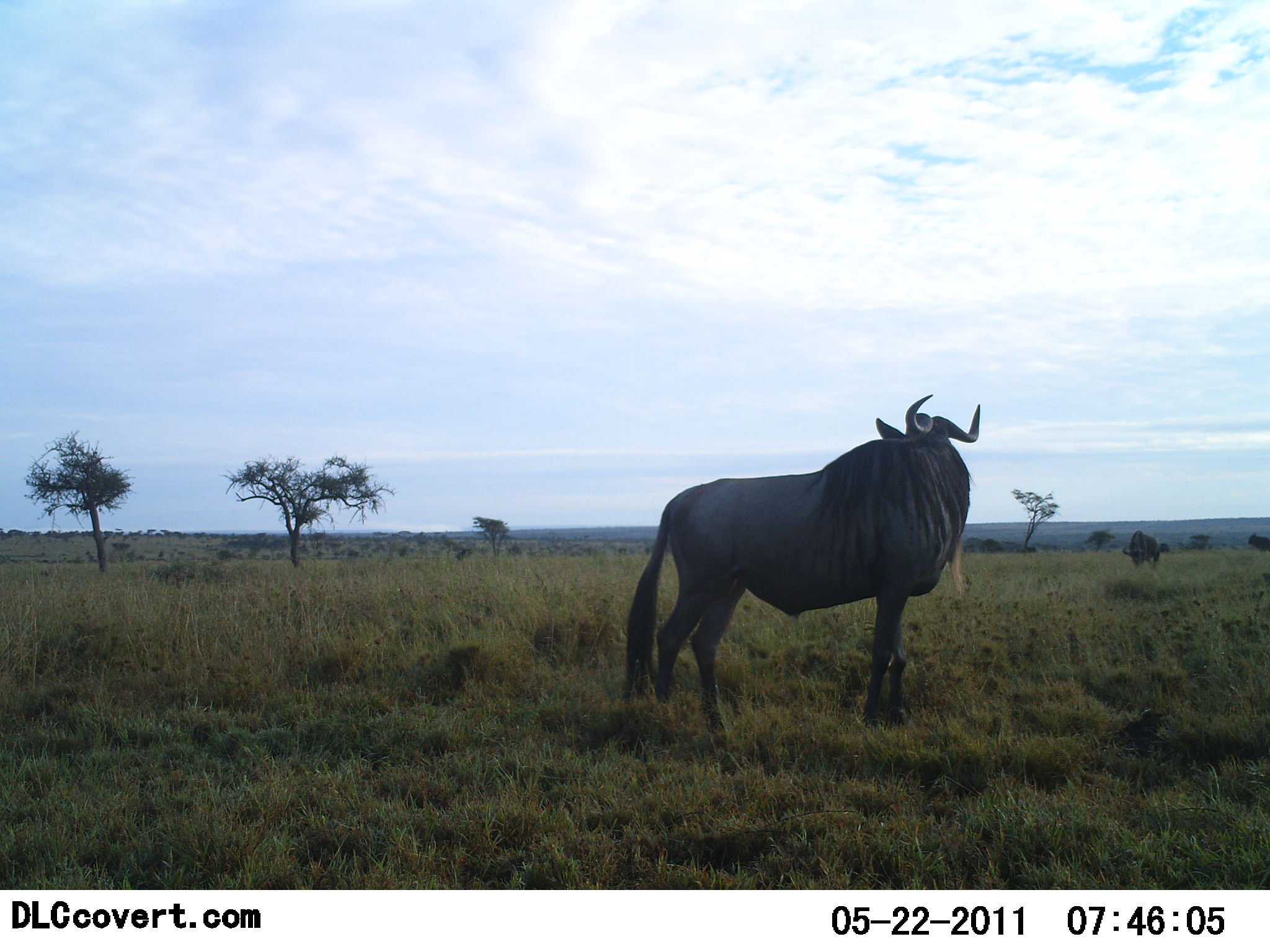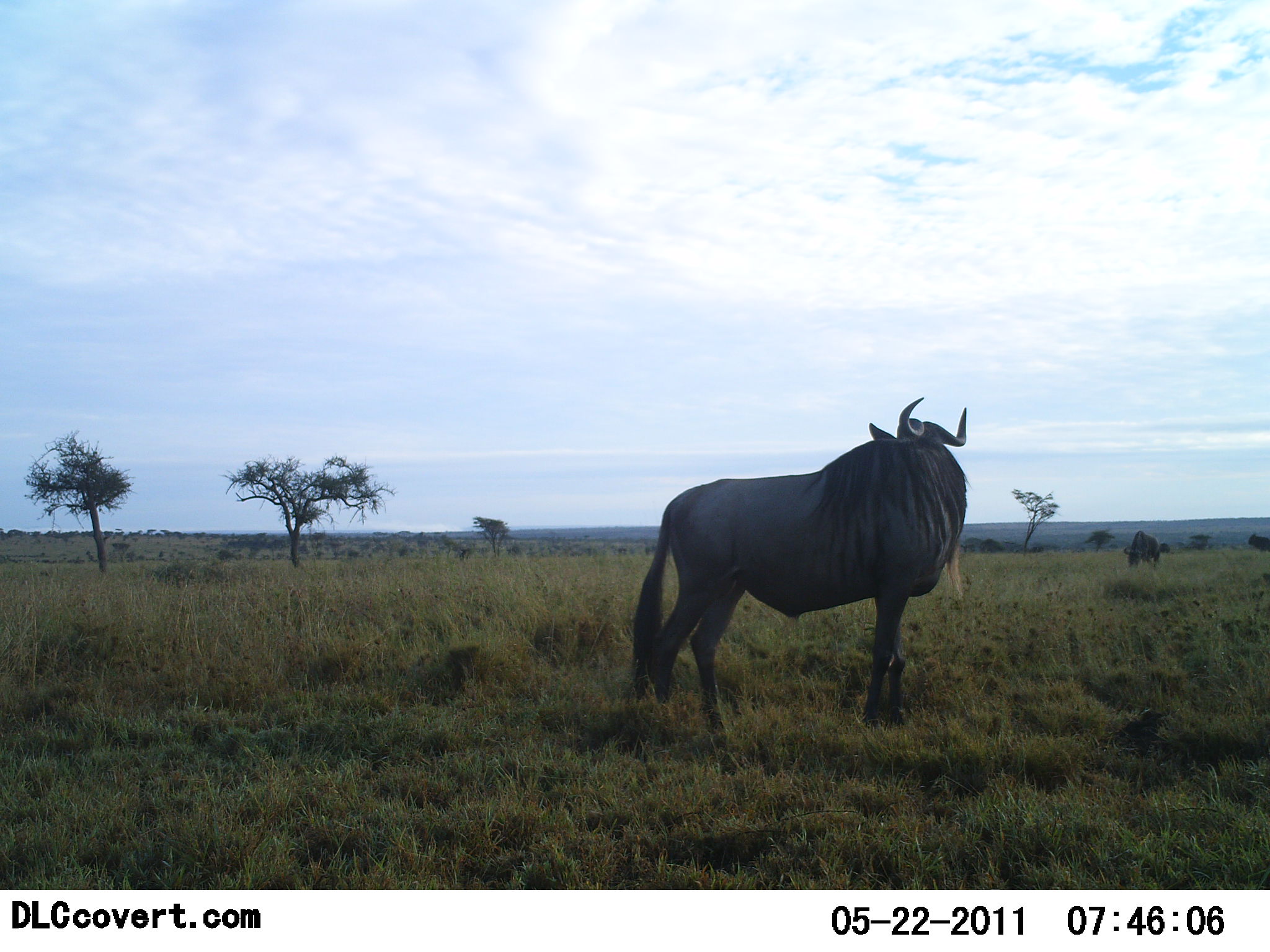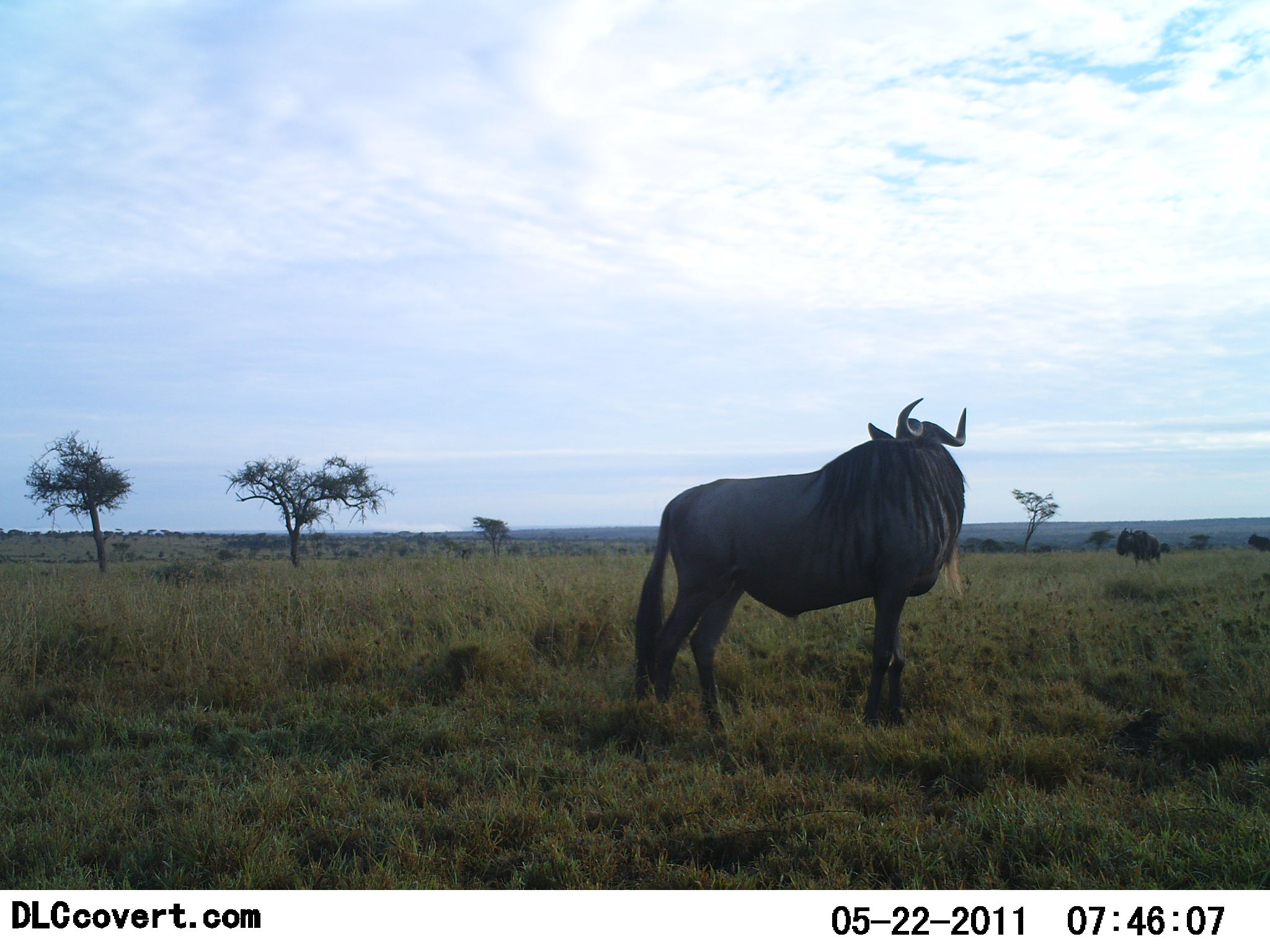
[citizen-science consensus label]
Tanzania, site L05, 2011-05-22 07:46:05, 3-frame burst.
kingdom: Animalia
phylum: Chordata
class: Mammalia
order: Artiodactyla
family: Bovidae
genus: Connochaetes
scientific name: Connochaetes taurinus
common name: blue wildebeest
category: wildebeest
Wildebeest (blue wildebeest) (Connochaetes taurinus), count 2. Behavior (volunteer vote fractions): standing 83%, resting 0%, moving 8%, interacting 0%. Young present (vote fraction): 0%. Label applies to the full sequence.